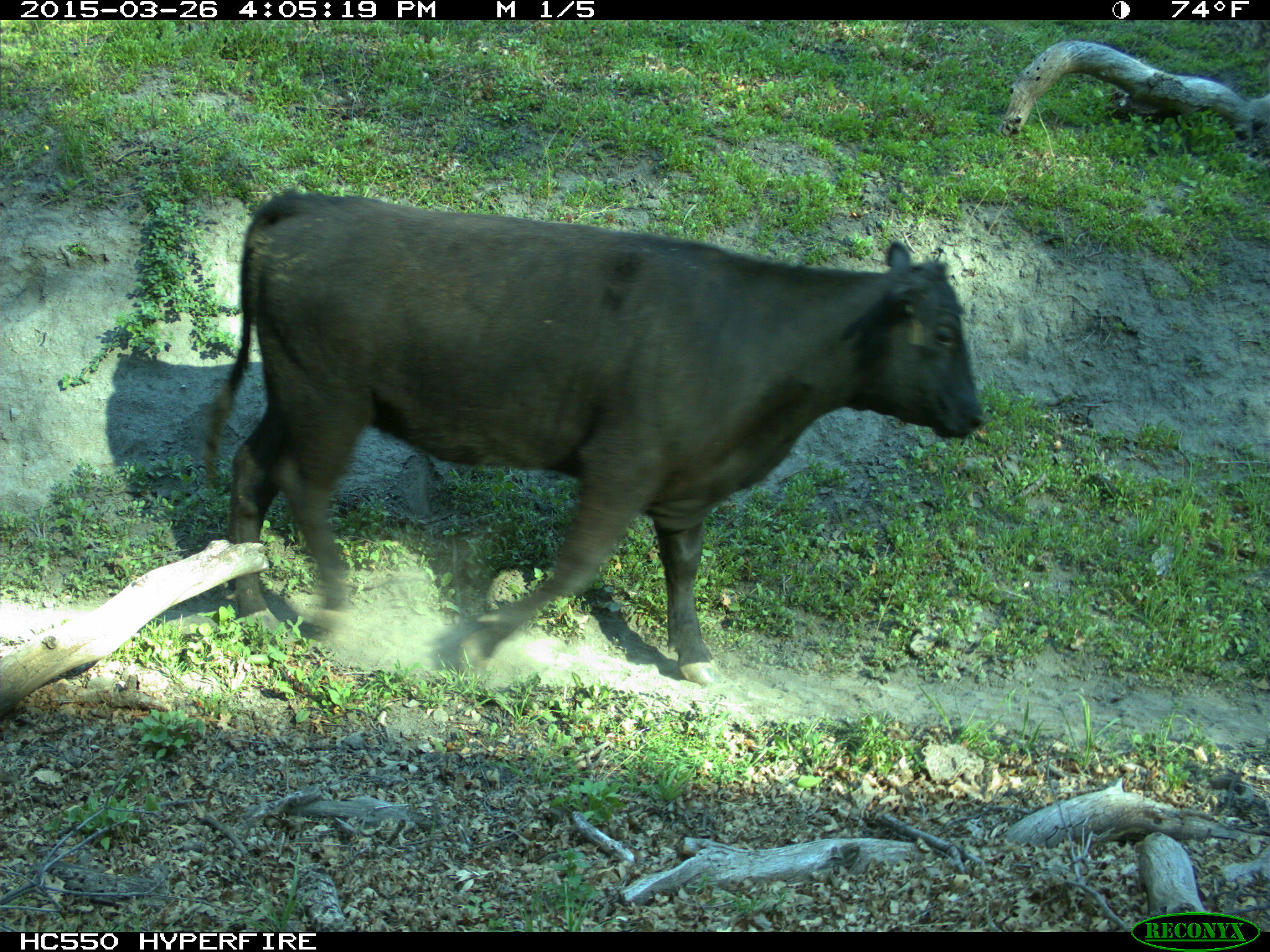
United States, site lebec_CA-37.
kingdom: Animalia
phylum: Chordata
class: Mammalia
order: Artiodactyla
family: Bovidae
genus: Bos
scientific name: Bos taurus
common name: domestic cow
Bos taurus (domestic cow).